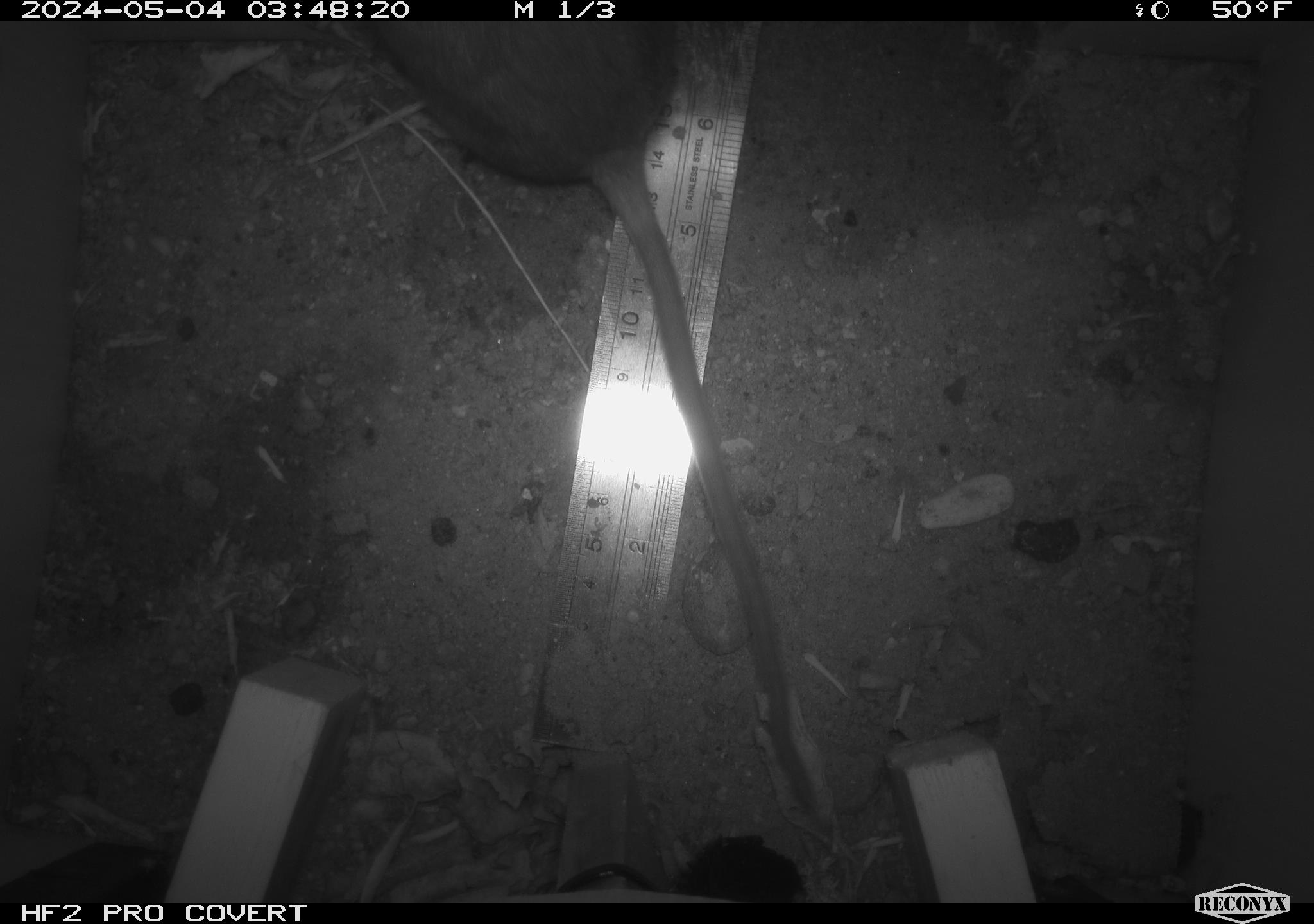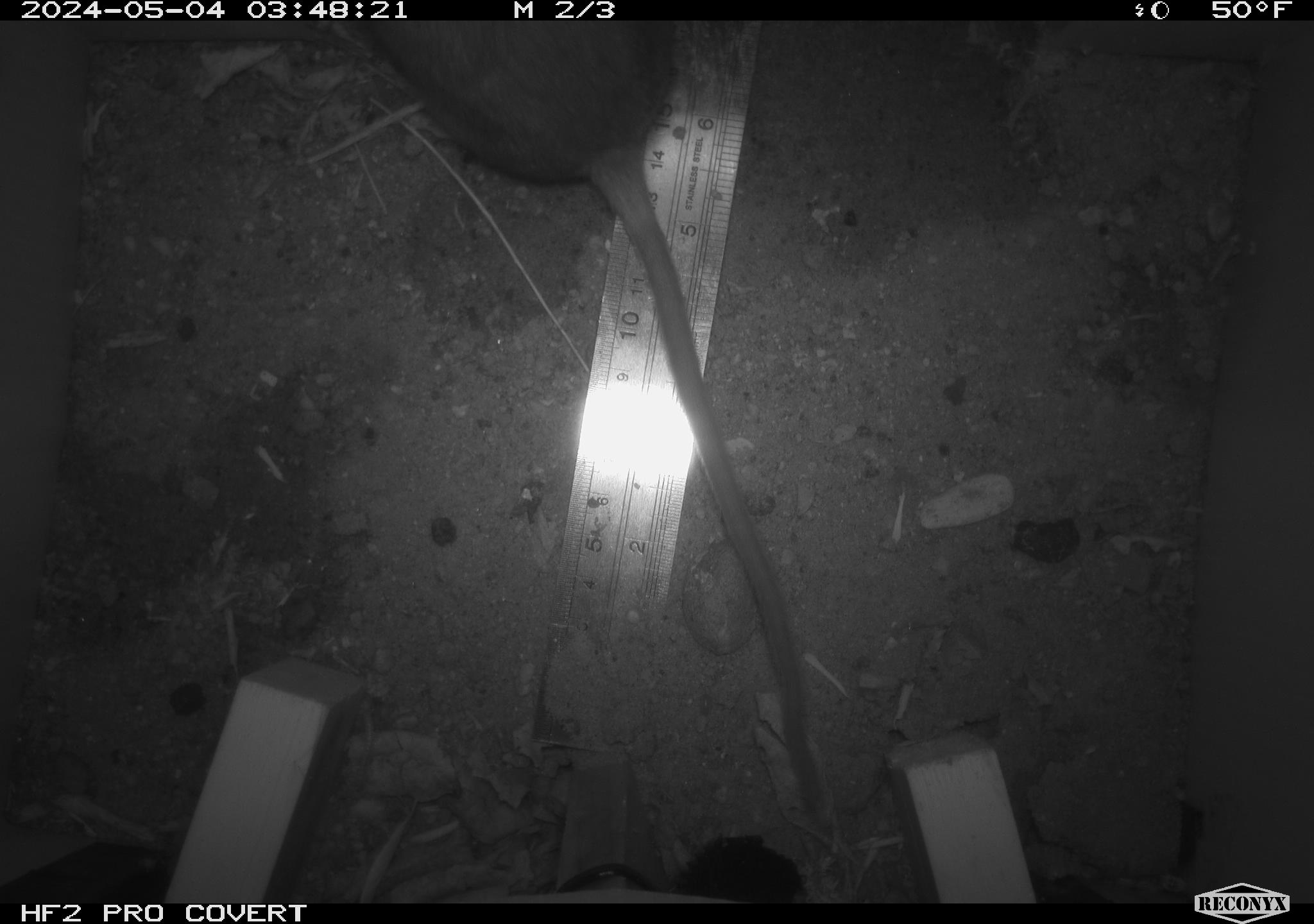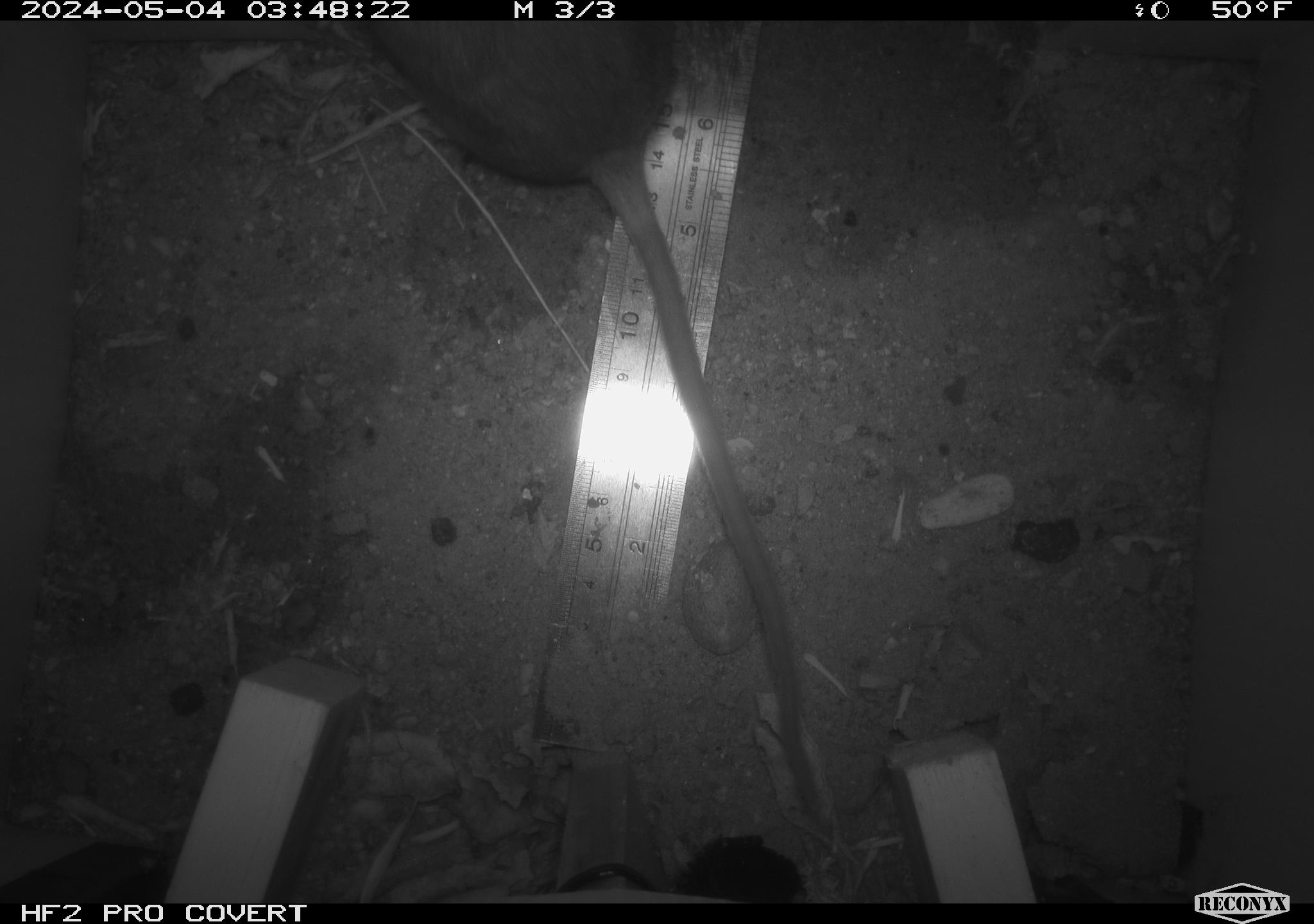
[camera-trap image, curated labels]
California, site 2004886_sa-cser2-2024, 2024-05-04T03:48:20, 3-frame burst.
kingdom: Animalia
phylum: Chordata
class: Mammalia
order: Rodentia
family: Muridae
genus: Rattus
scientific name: Rattus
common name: rat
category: rattus species